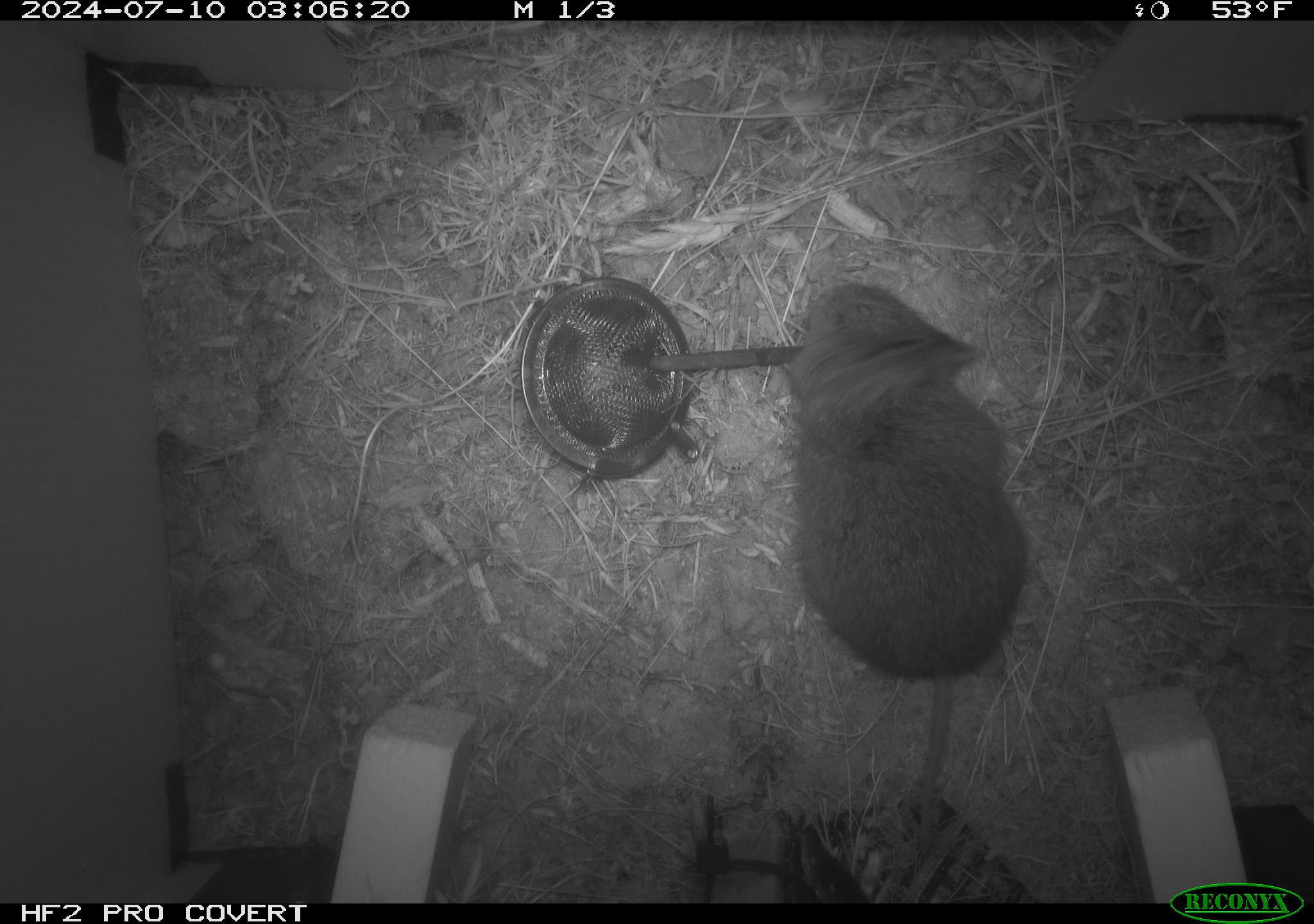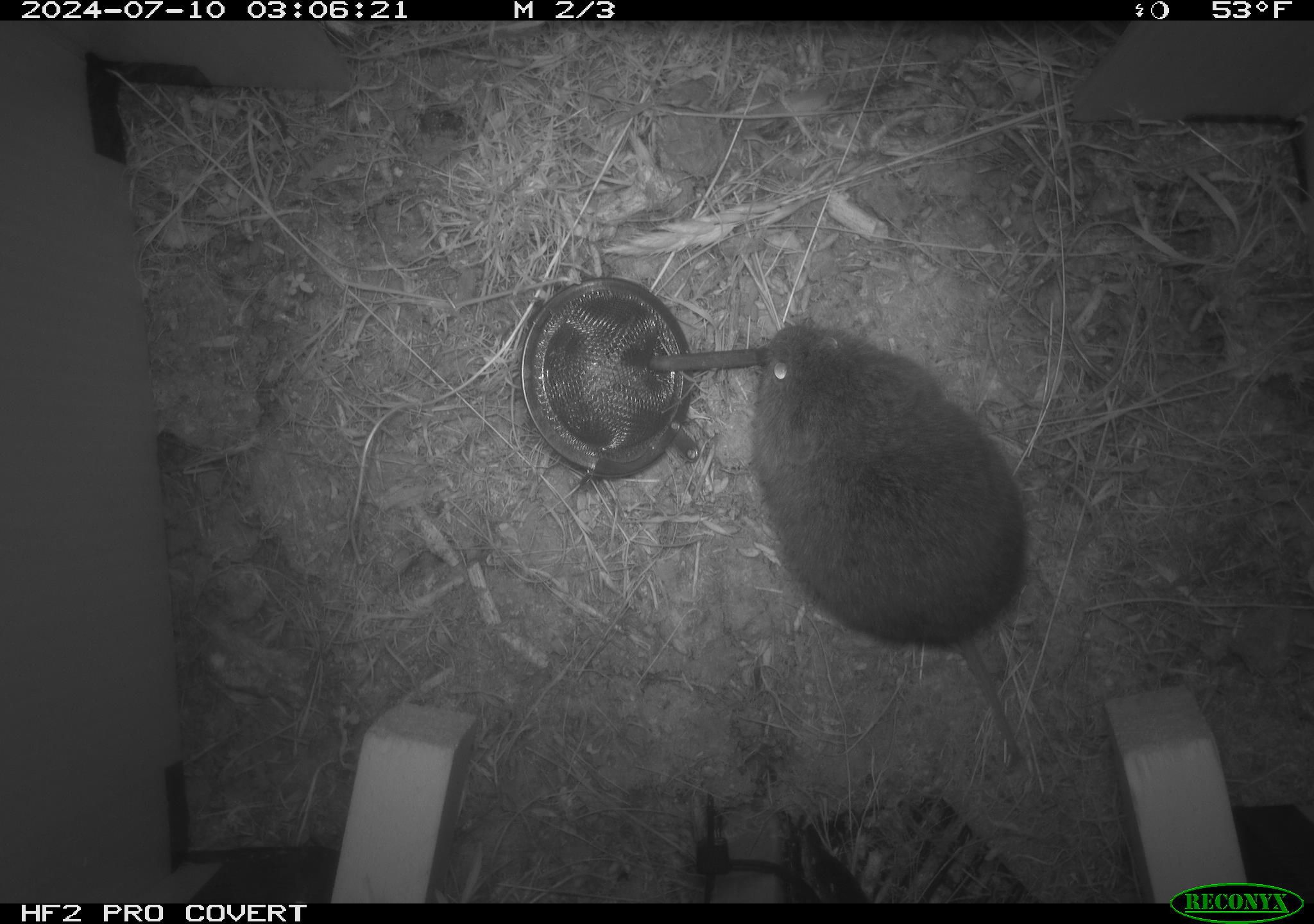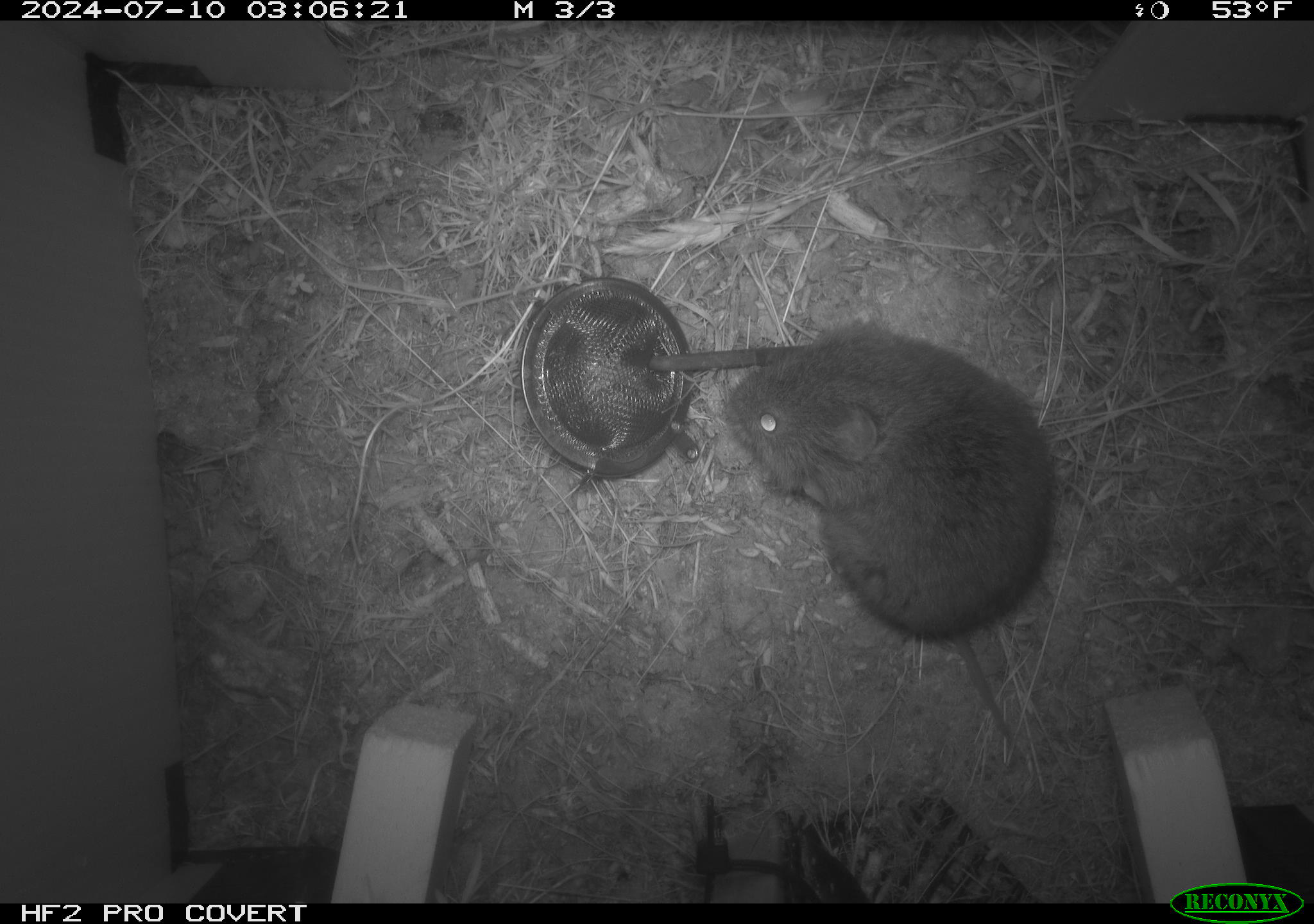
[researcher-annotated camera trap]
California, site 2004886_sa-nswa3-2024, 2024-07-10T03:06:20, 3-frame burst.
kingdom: Animalia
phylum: Chordata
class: Mammalia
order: Rodentia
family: Cricetidae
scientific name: Arvicolinae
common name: voles, lemmings, and muskrats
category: arvicolinae subfamily